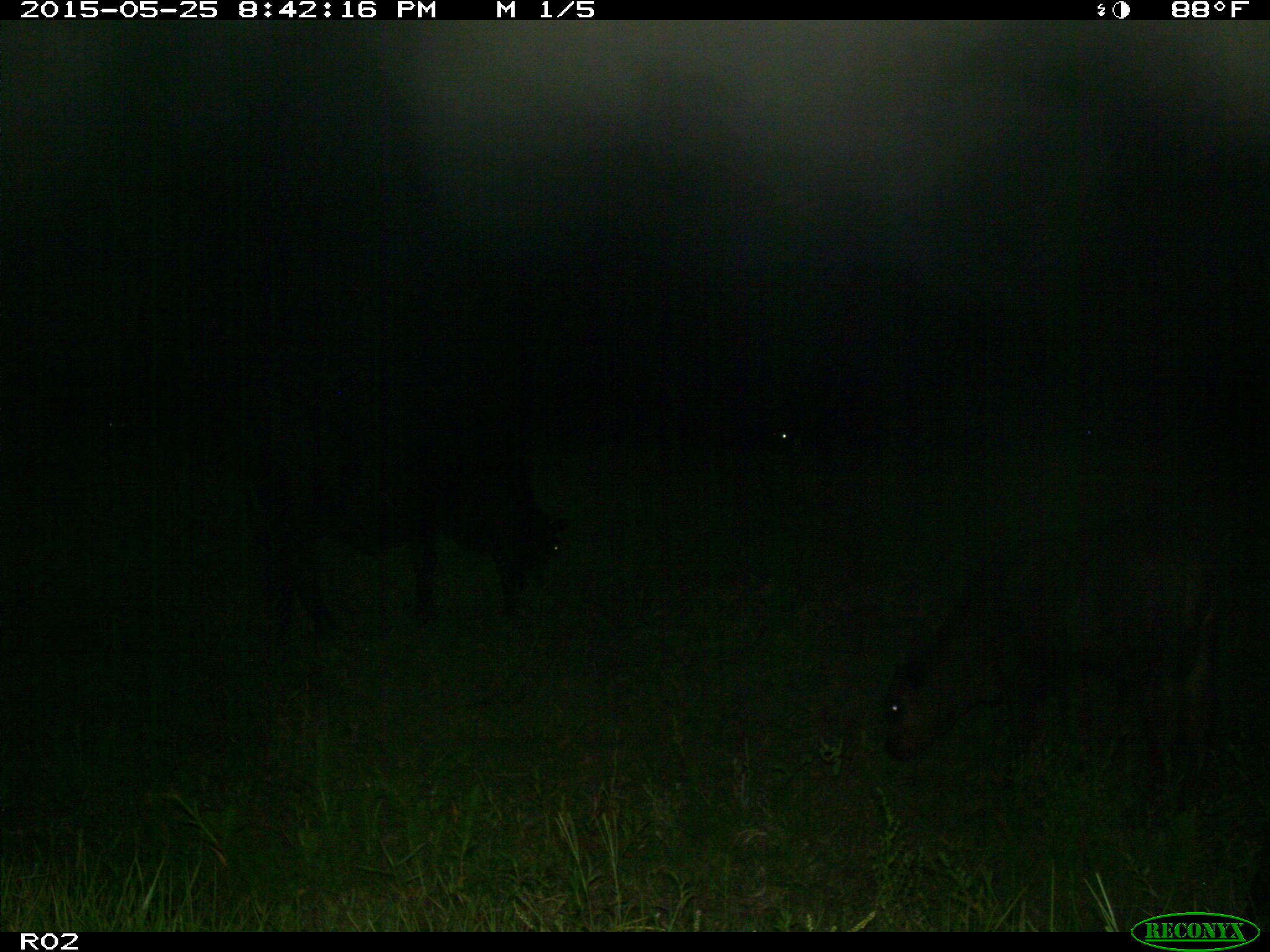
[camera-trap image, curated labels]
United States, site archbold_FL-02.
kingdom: Animalia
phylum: Chordata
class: Mammalia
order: Artiodactyla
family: Bovidae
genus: Bos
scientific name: Bos taurus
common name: domestic cow